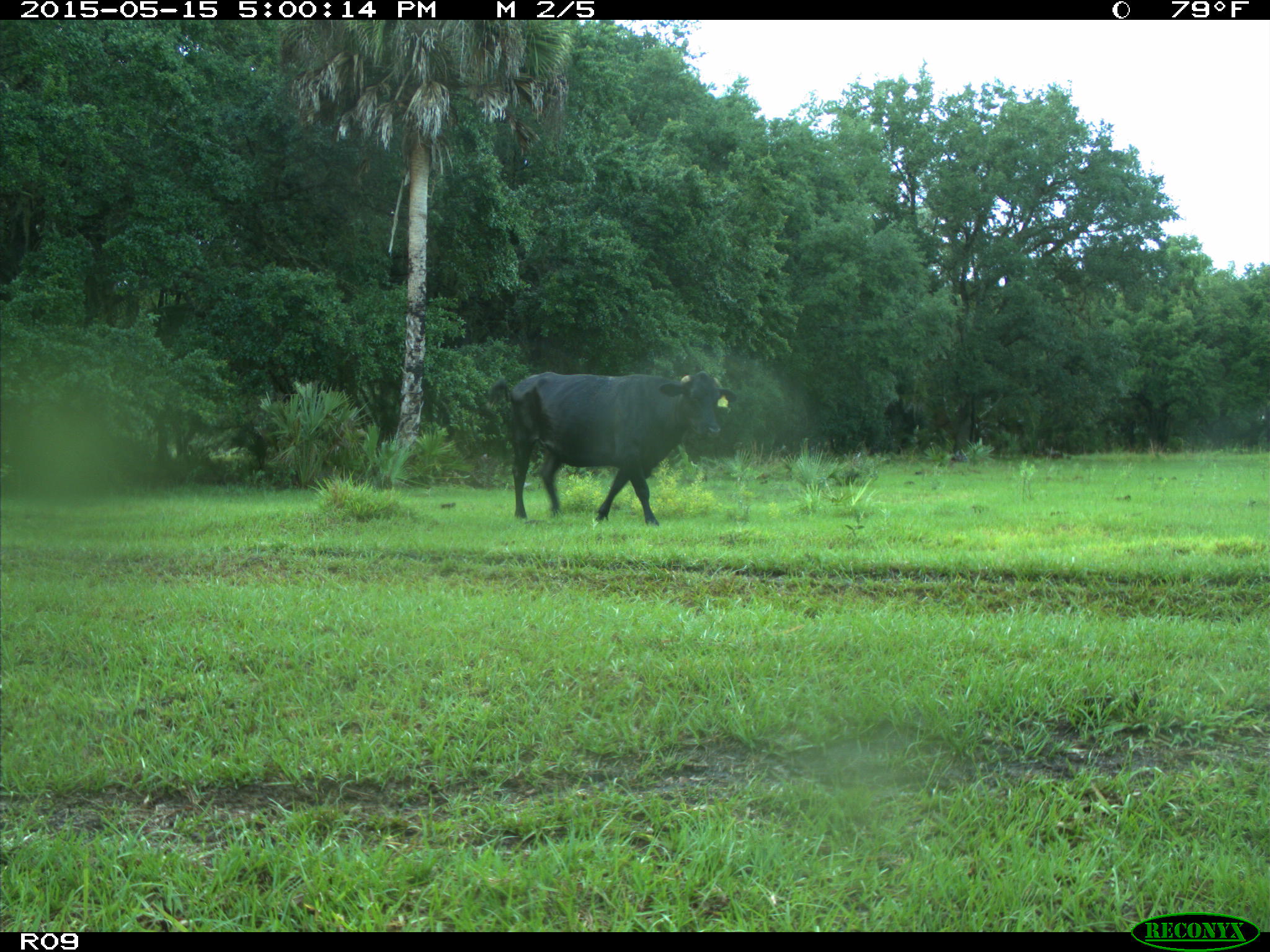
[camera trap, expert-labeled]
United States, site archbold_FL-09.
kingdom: Animalia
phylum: Chordata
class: Mammalia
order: Artiodactyla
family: Bovidae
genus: Bos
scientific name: Bos taurus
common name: domestic cow